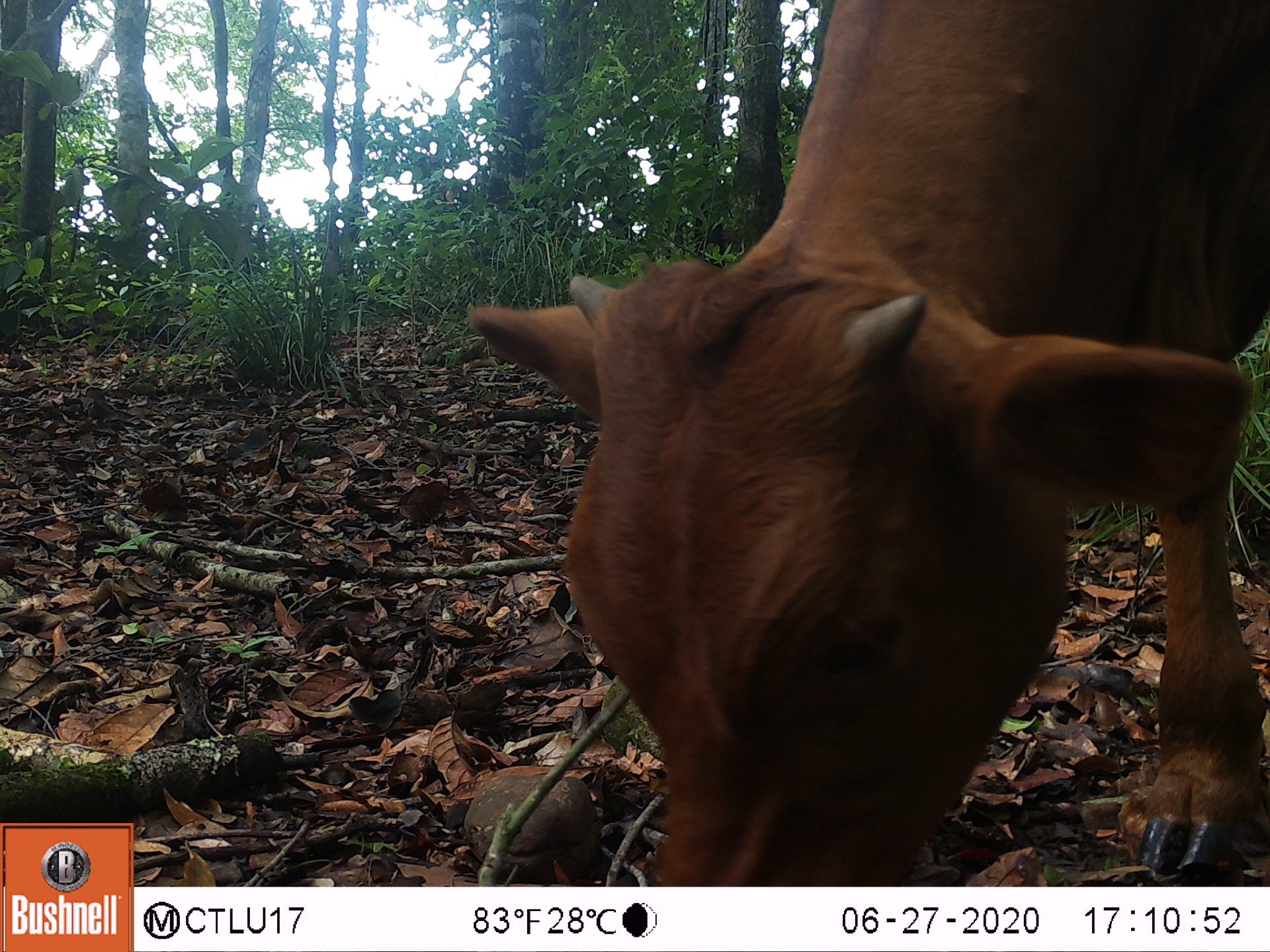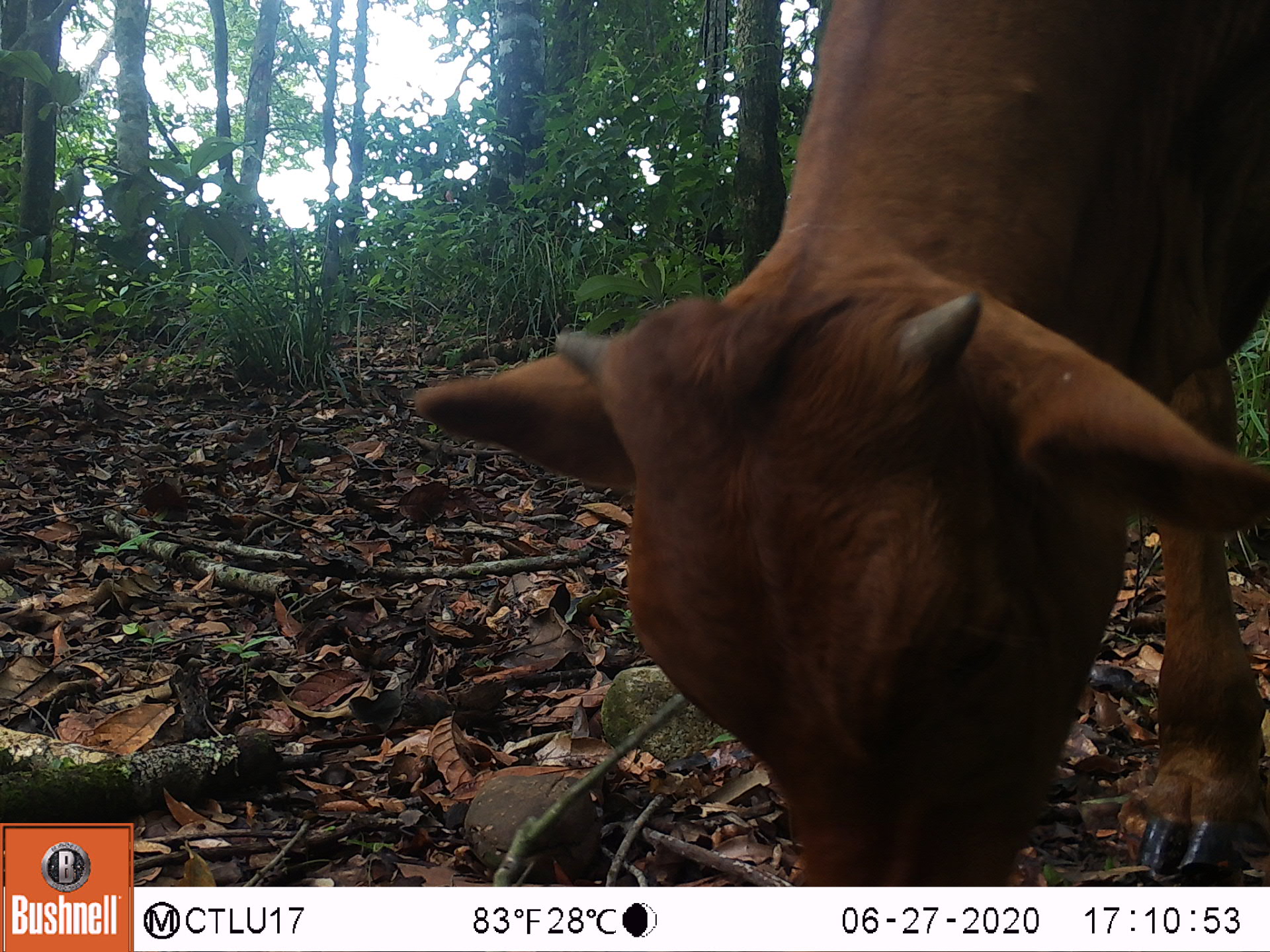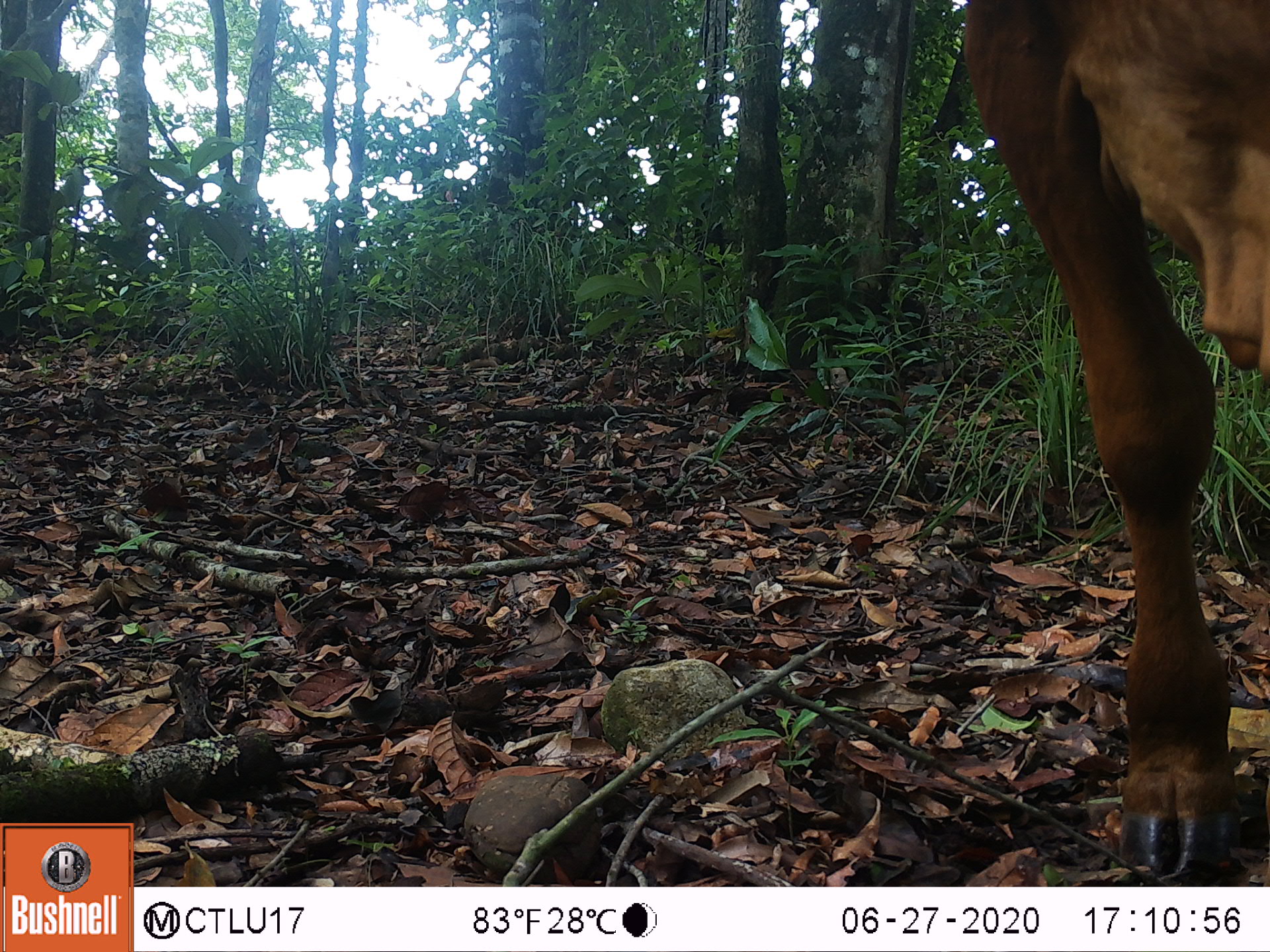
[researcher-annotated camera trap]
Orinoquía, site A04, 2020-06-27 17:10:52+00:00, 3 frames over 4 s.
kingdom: Animalia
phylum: Chordata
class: Mammalia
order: Artiodactyla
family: Bovidae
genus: Bos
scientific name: Bos taurus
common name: cow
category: cattle